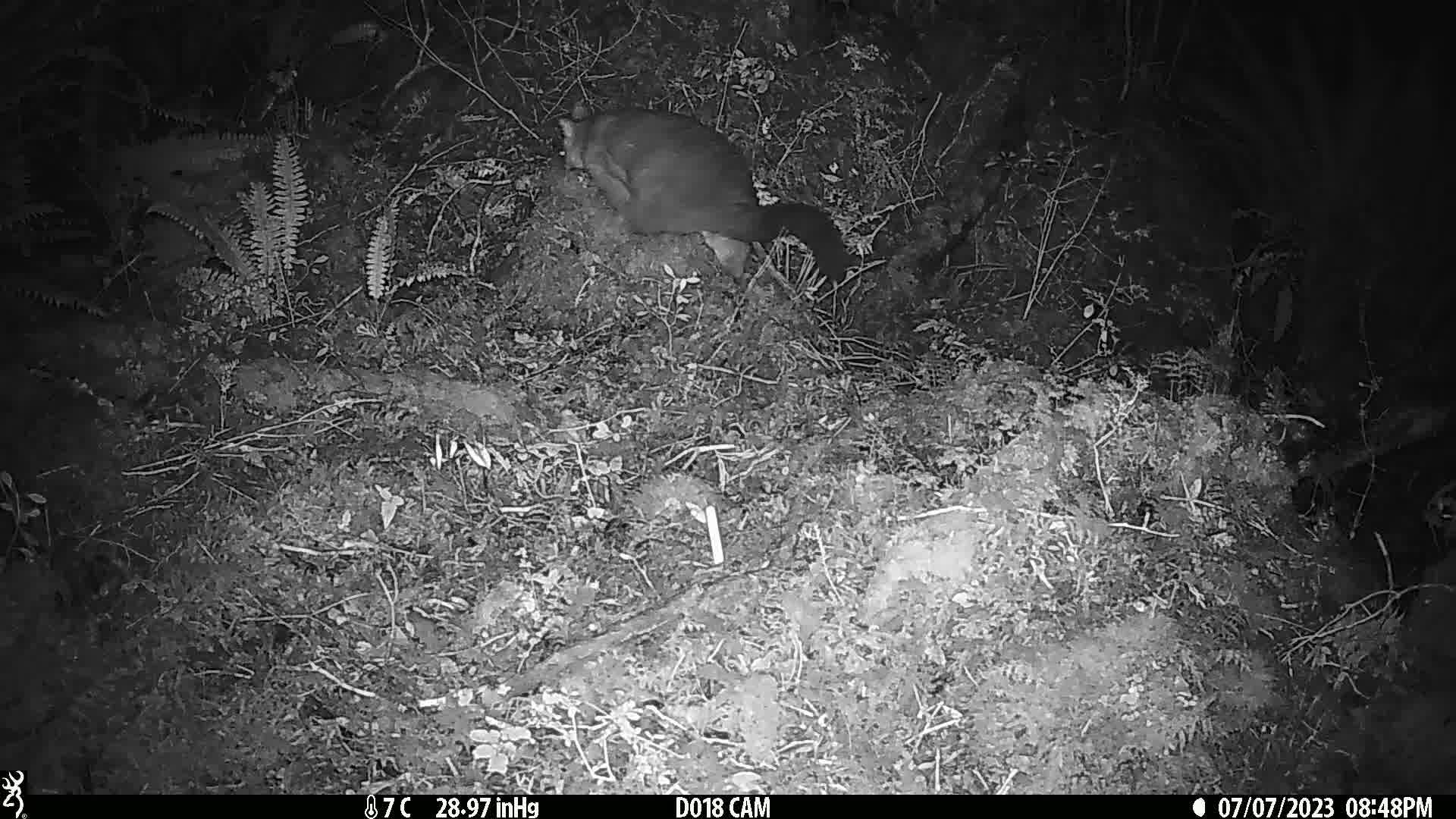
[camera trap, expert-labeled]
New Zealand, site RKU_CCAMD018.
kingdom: Animalia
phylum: Chordata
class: Mammalia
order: Diprotodontia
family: Phalangeridae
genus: Trichosurus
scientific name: Trichosurus vulpecula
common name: common brushtail possum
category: possum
Possum (common brushtail possum) (Trichosurus vulpecula).